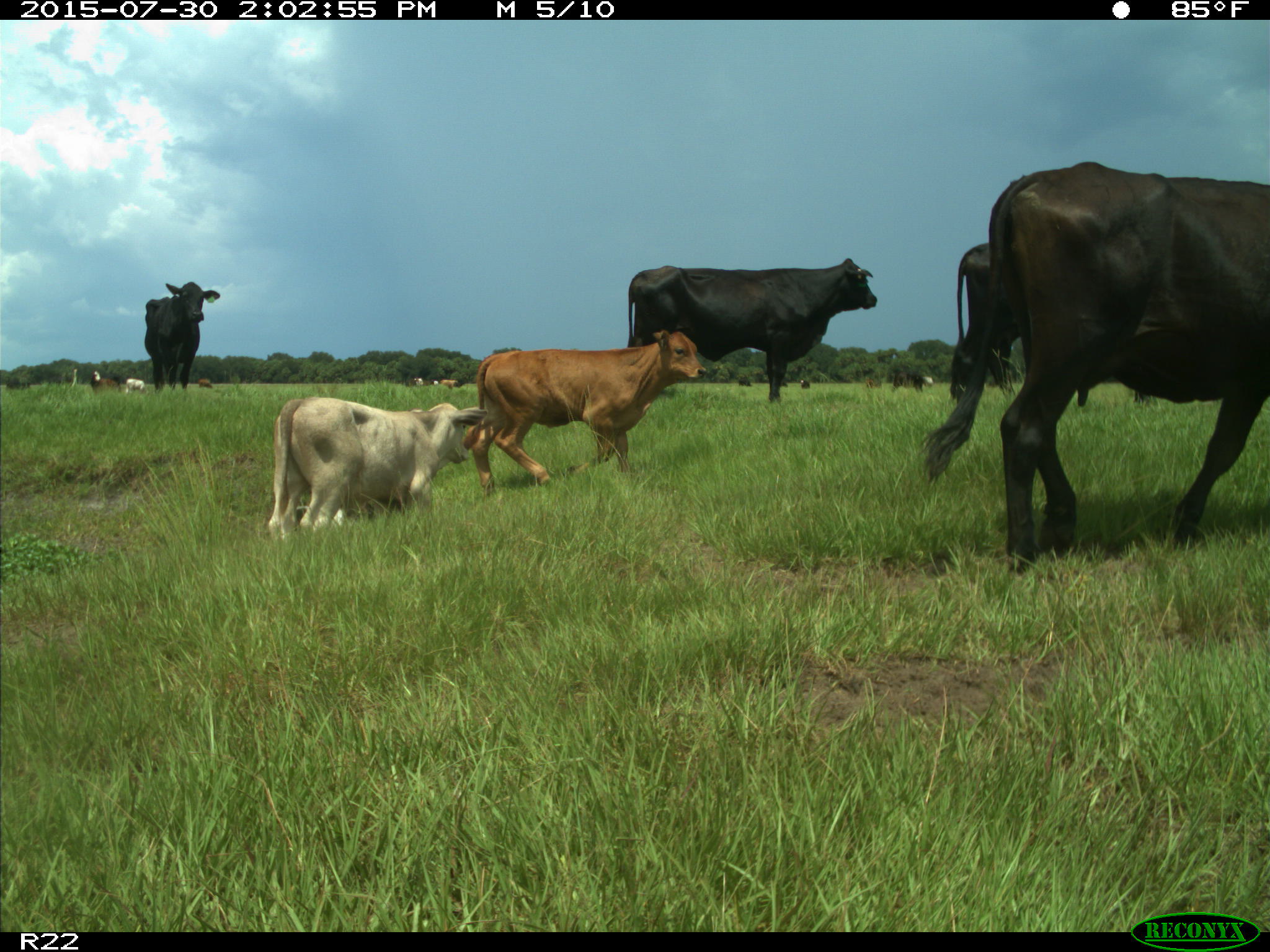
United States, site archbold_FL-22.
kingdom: Animalia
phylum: Chordata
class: Mammalia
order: Artiodactyla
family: Bovidae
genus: Bos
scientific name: Bos taurus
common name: domestic cow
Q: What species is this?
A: Bos taurus (domestic cow).